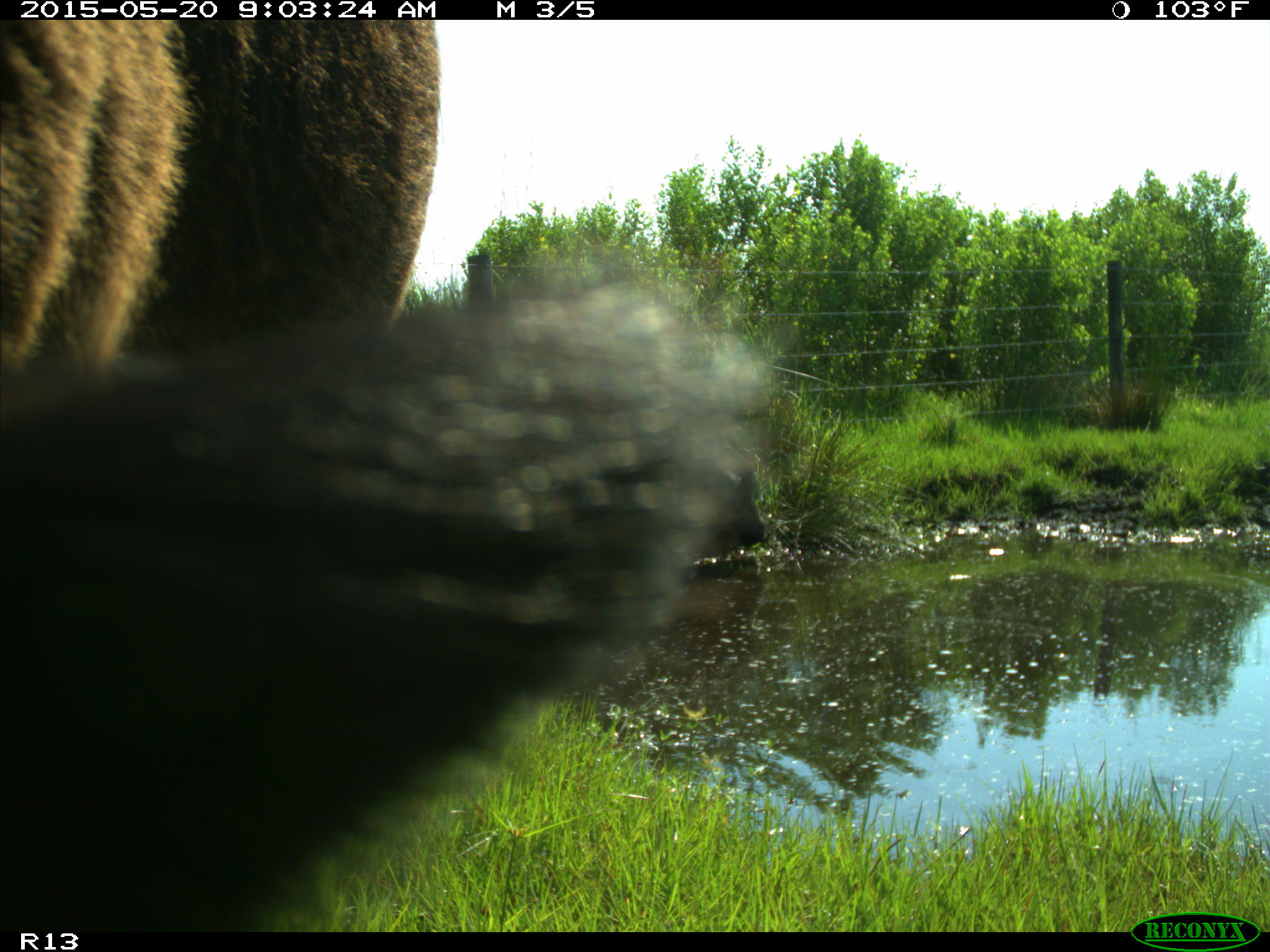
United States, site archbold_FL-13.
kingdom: Animalia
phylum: Chordata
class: Mammalia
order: Artiodactyla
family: Bovidae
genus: Bos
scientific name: Bos taurus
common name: domestic cow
Bos taurus (domestic cow).